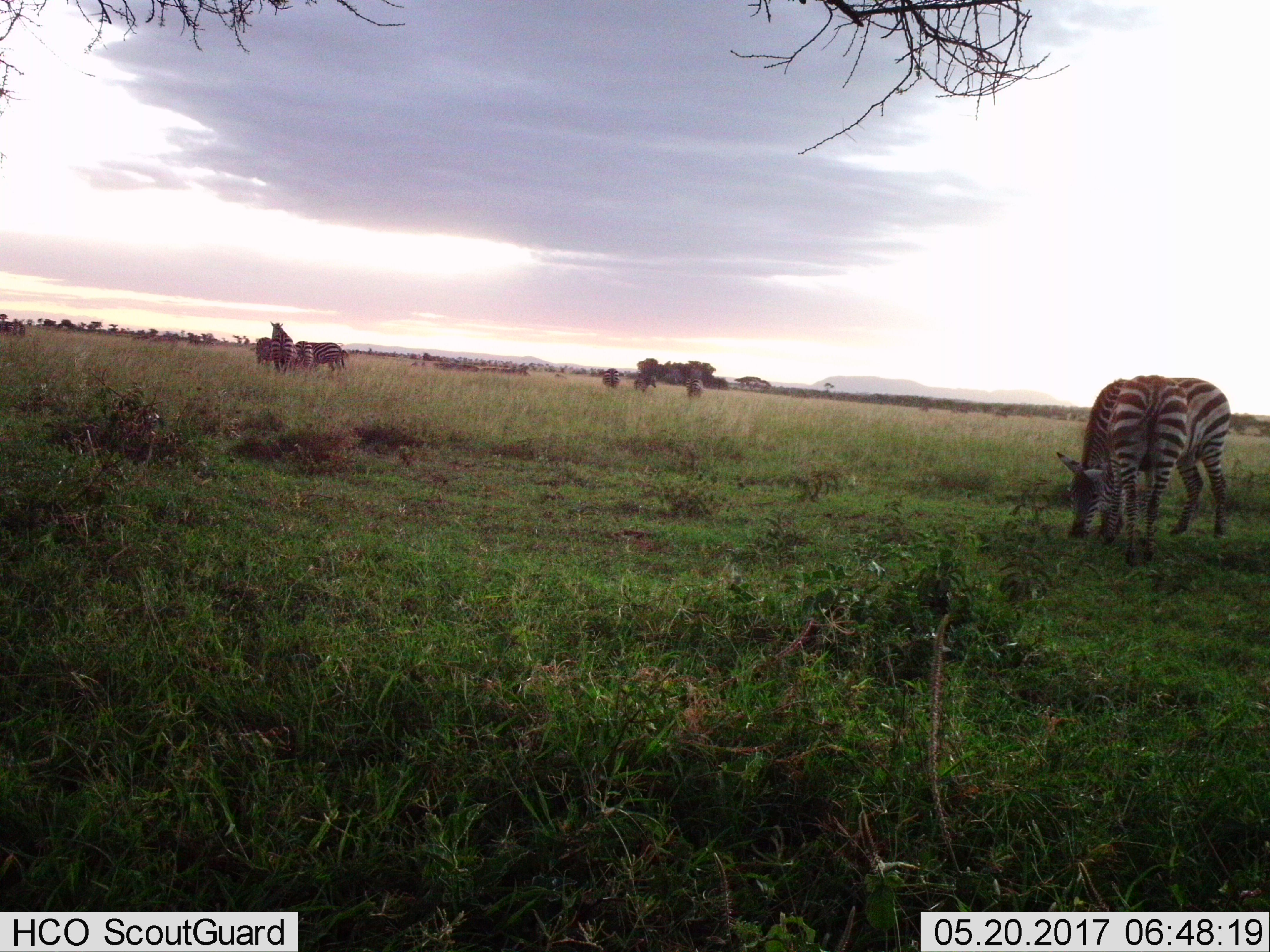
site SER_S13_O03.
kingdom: Animalia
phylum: Chordata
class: Mammalia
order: Perissodactyla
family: Equidae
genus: Equus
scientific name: Equus quagga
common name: plains zebra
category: zebraplains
Zebraplains (plains zebra) (Equus quagga), count 9. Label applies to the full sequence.